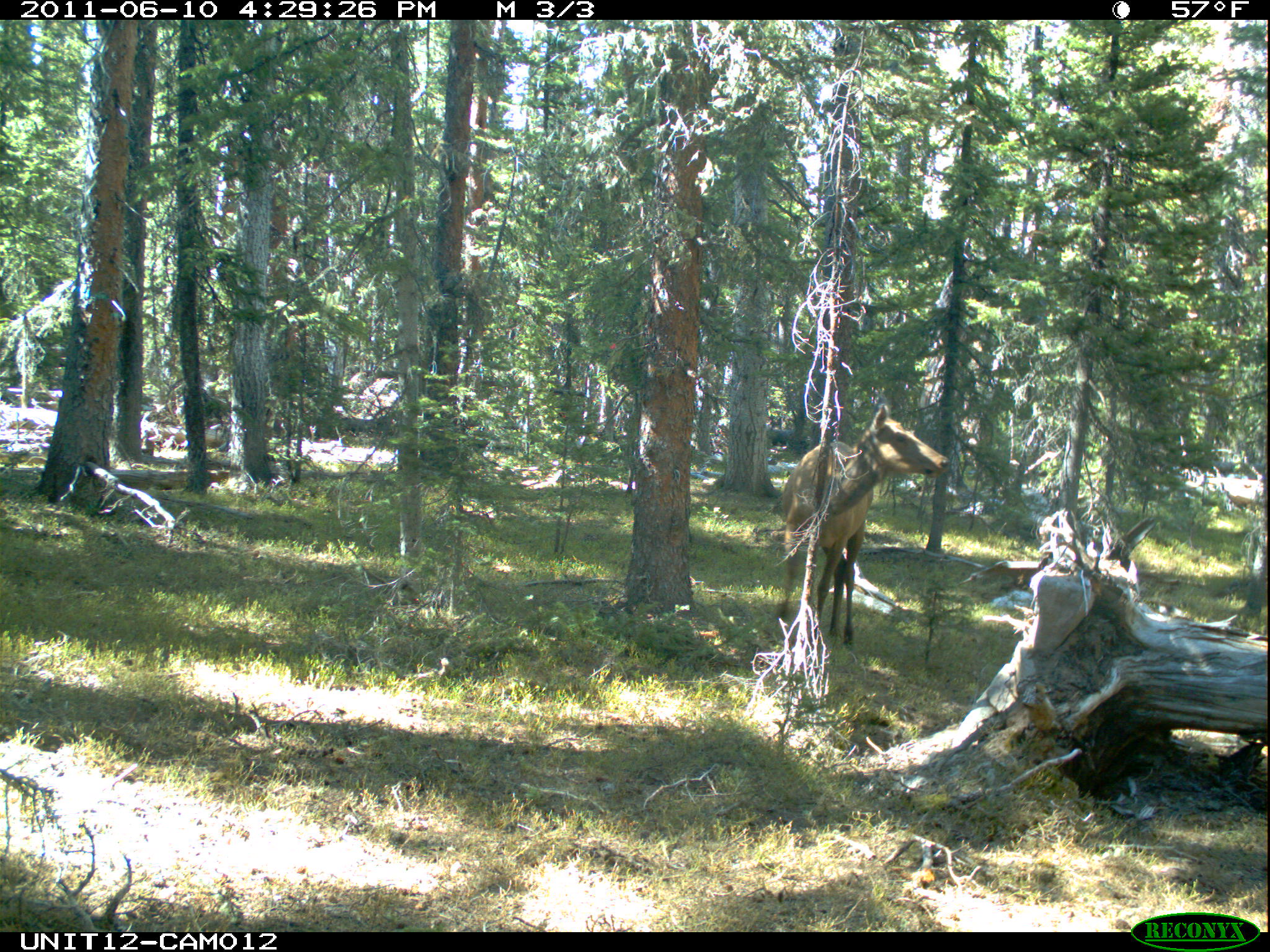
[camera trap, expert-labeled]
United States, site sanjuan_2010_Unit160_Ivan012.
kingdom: Animalia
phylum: Chordata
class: Mammalia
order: Artiodactyla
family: Cervidae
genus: Cervus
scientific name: Cervus elaphus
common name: red deer